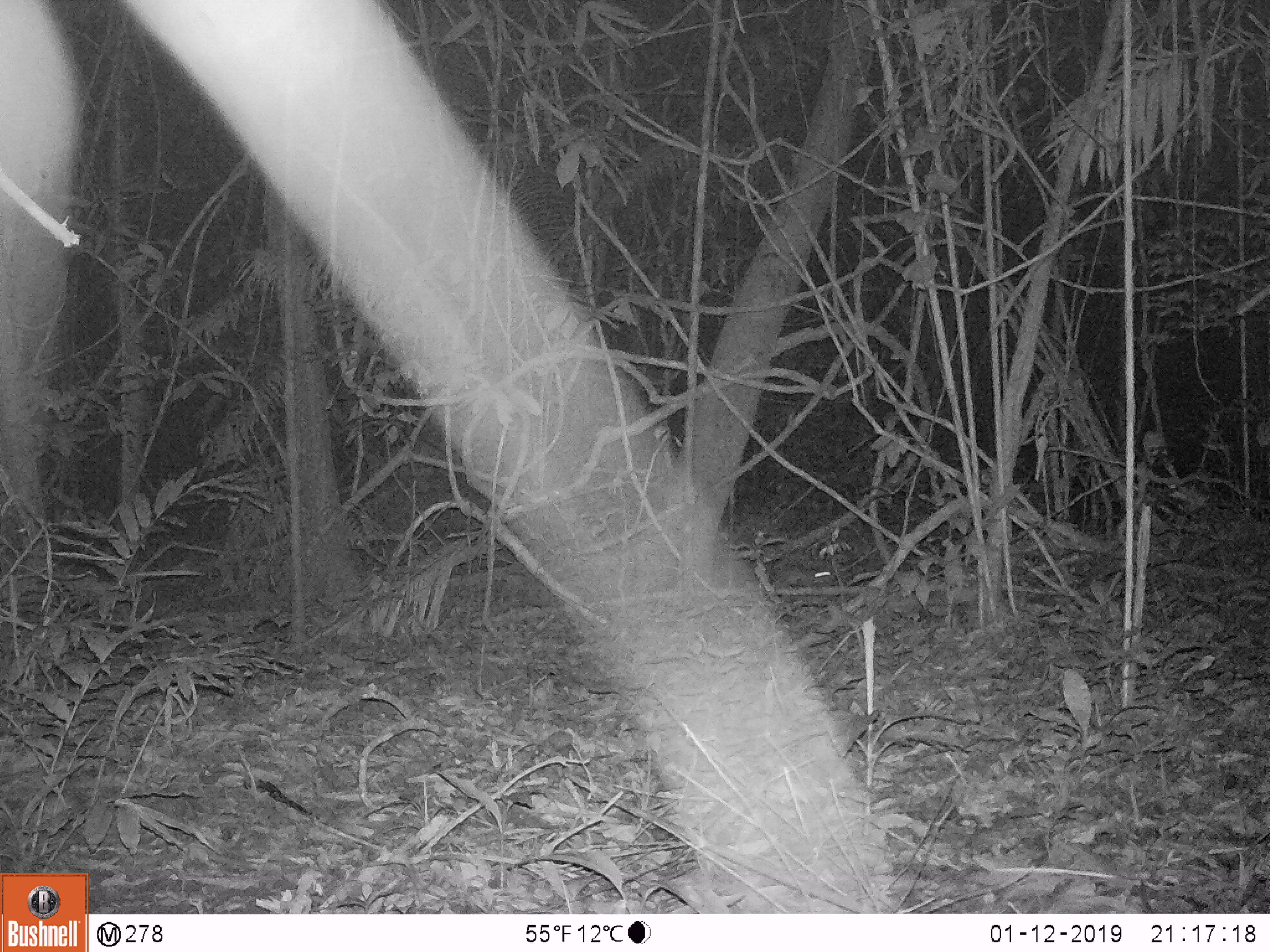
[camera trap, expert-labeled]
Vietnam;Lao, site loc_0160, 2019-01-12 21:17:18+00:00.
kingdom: Animalia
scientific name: Animalia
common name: animal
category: unidentified animal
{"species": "unidentified animal (animal) (Animalia)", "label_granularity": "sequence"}